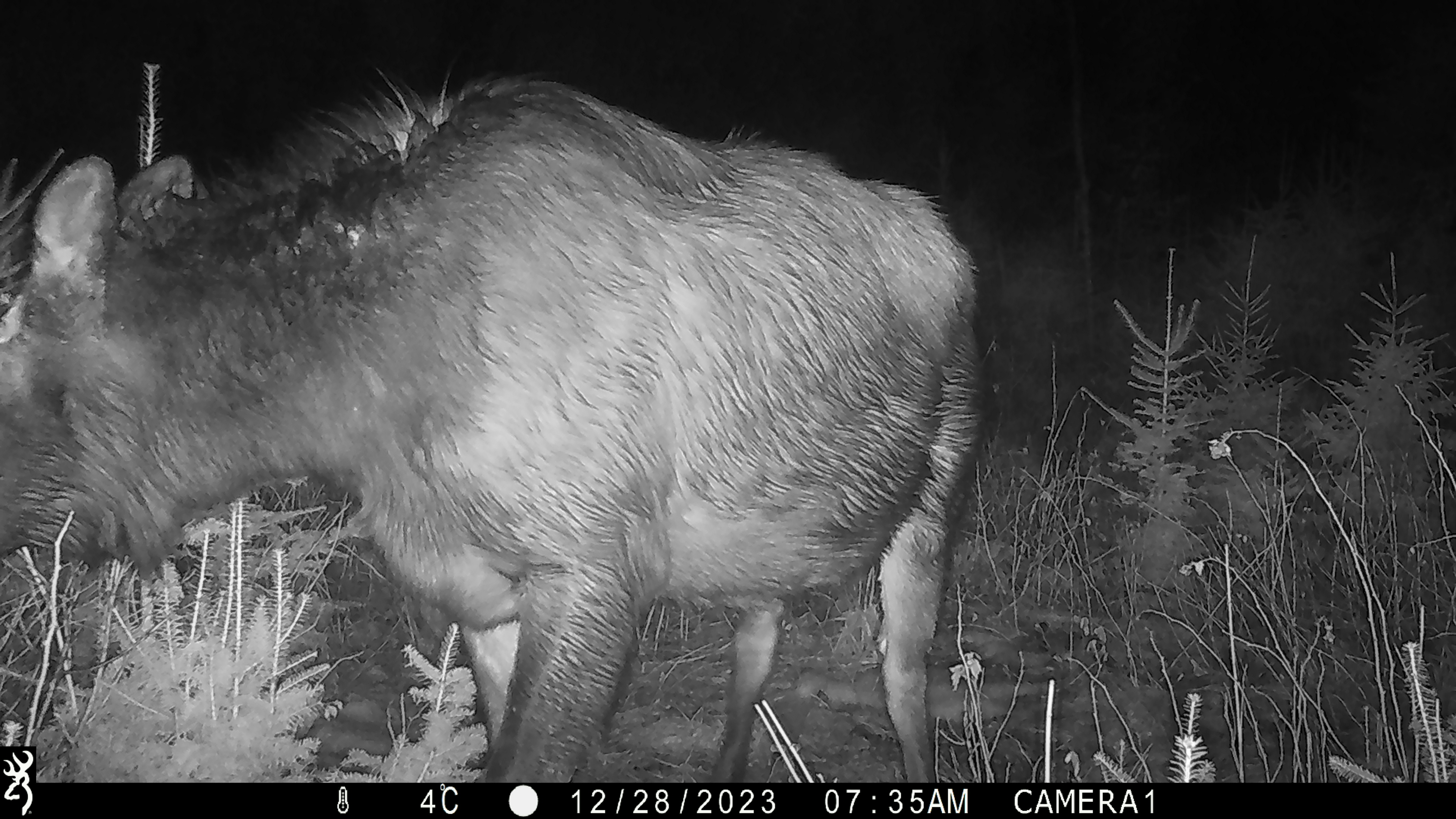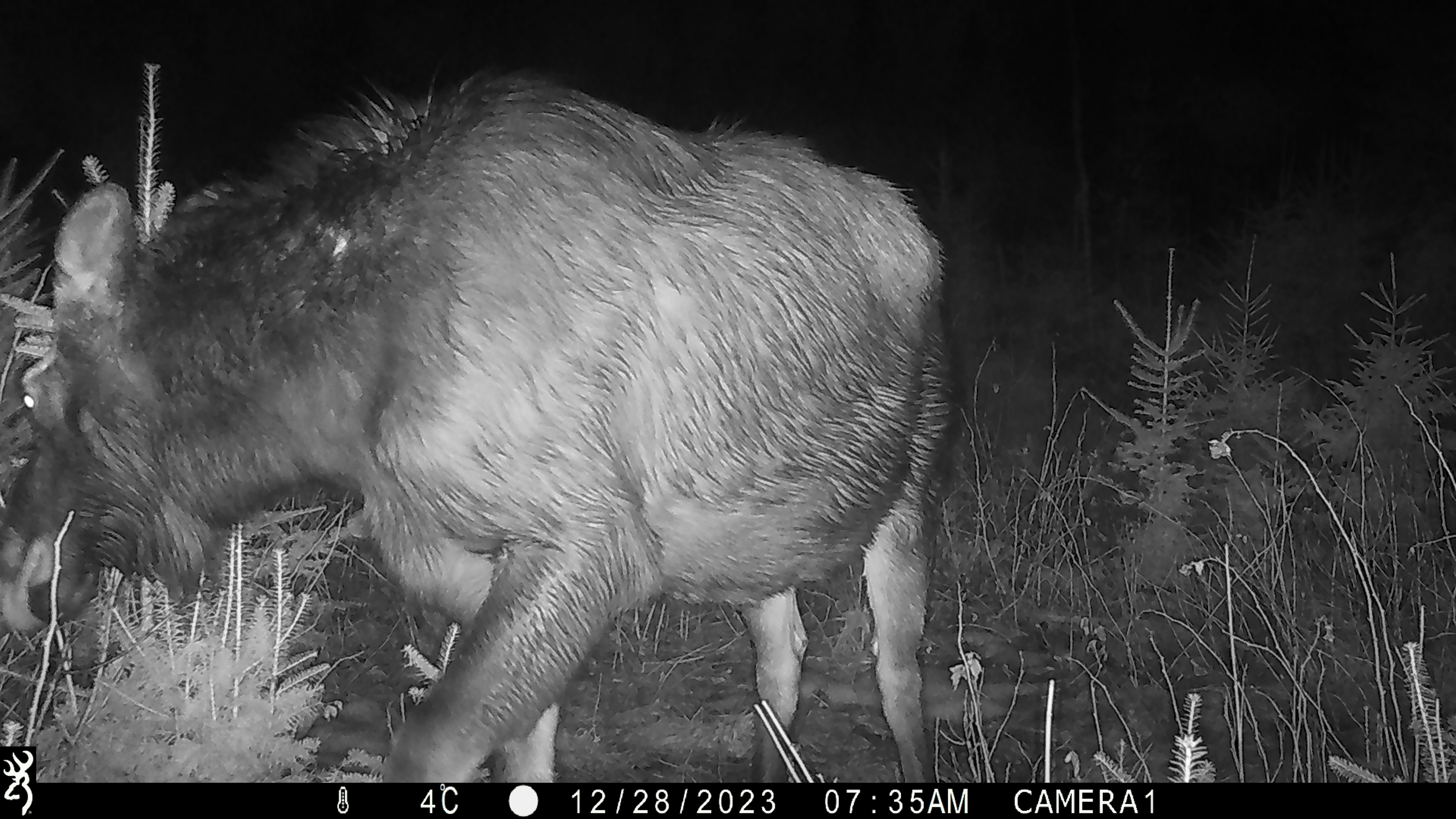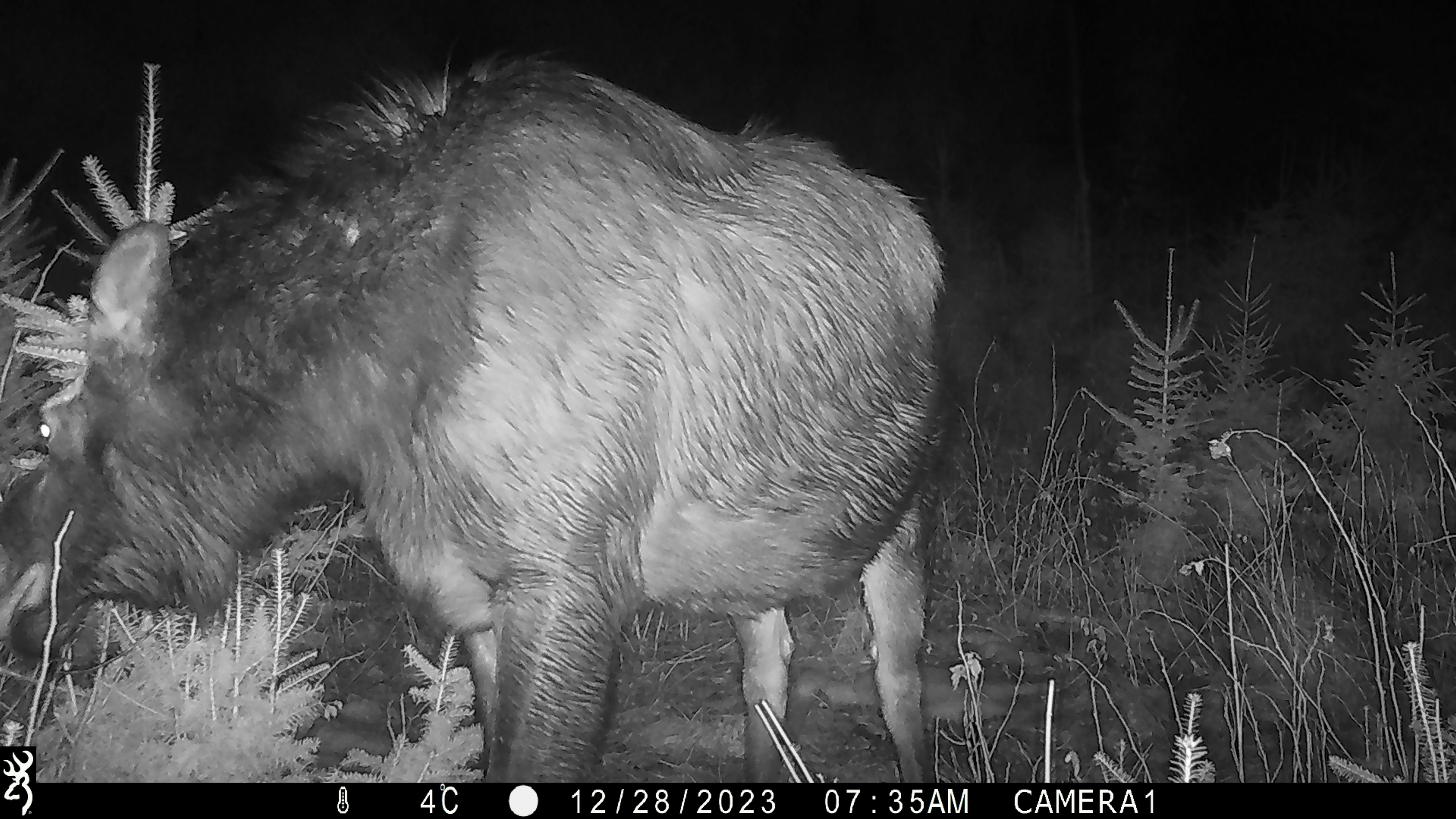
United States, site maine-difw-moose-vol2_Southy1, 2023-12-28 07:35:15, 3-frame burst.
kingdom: Animalia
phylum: Chordata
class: Mammalia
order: Artiodactyla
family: Cervidae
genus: Alces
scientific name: Alces alces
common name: moose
Moose (Alces alces).